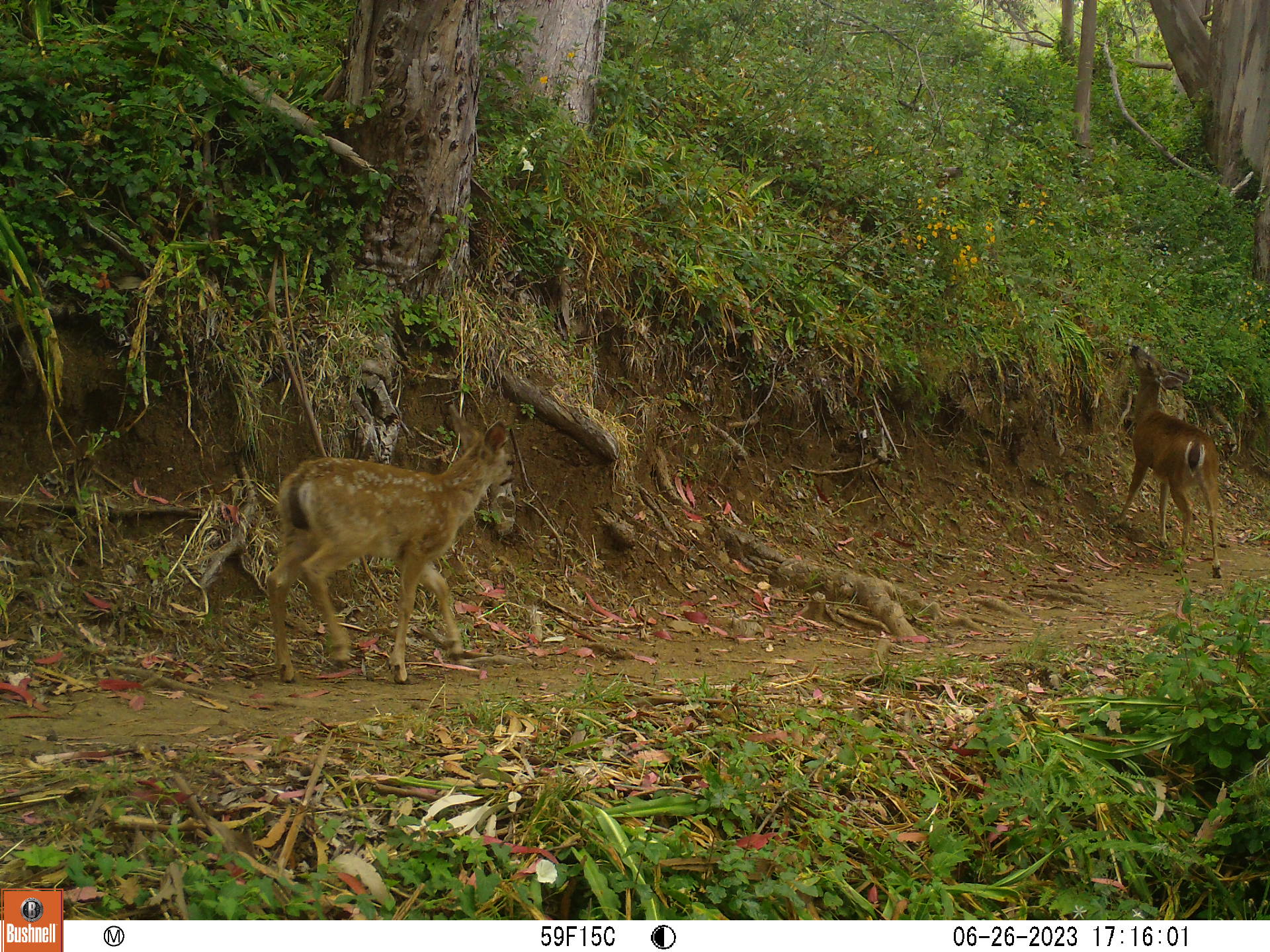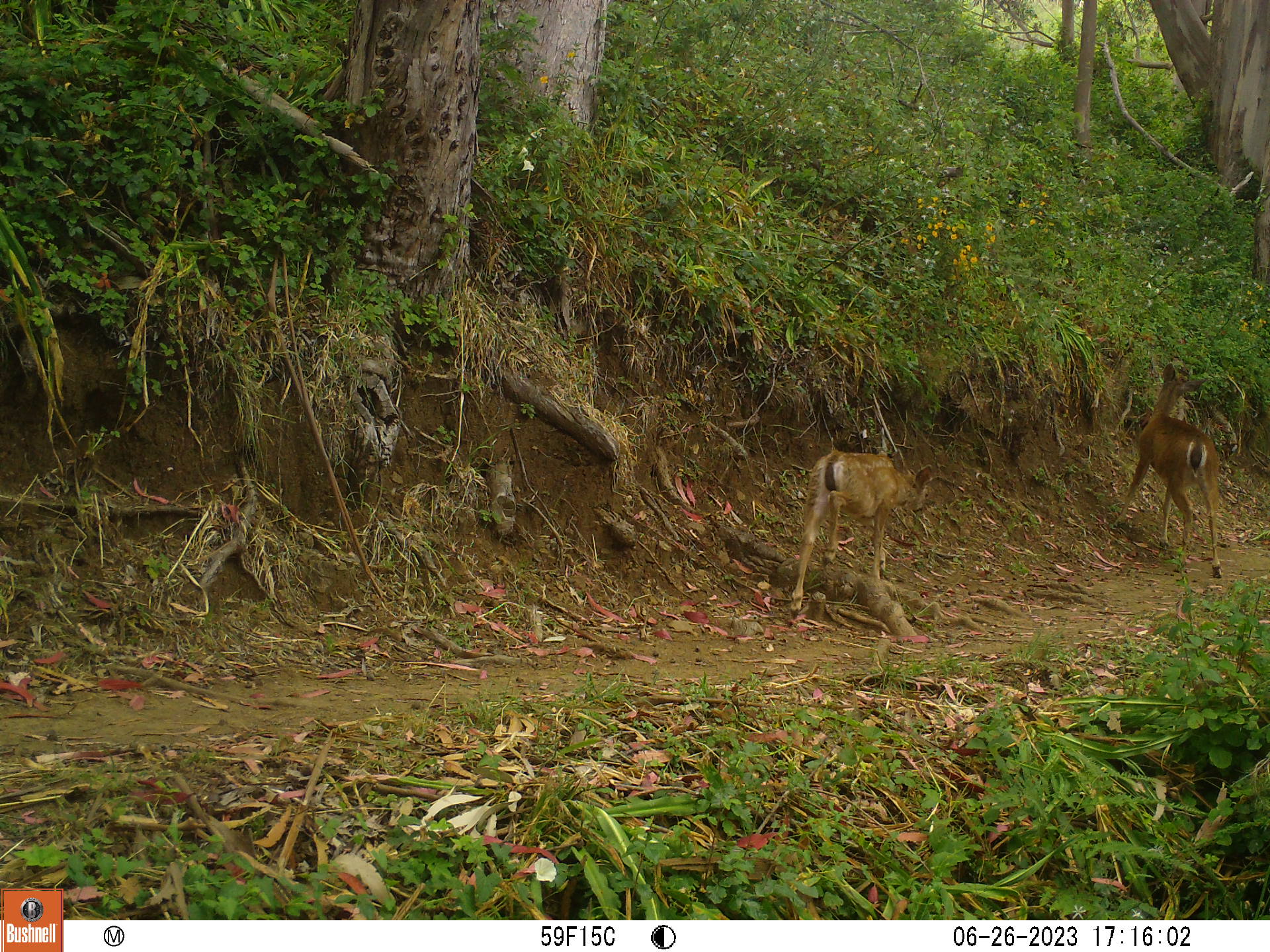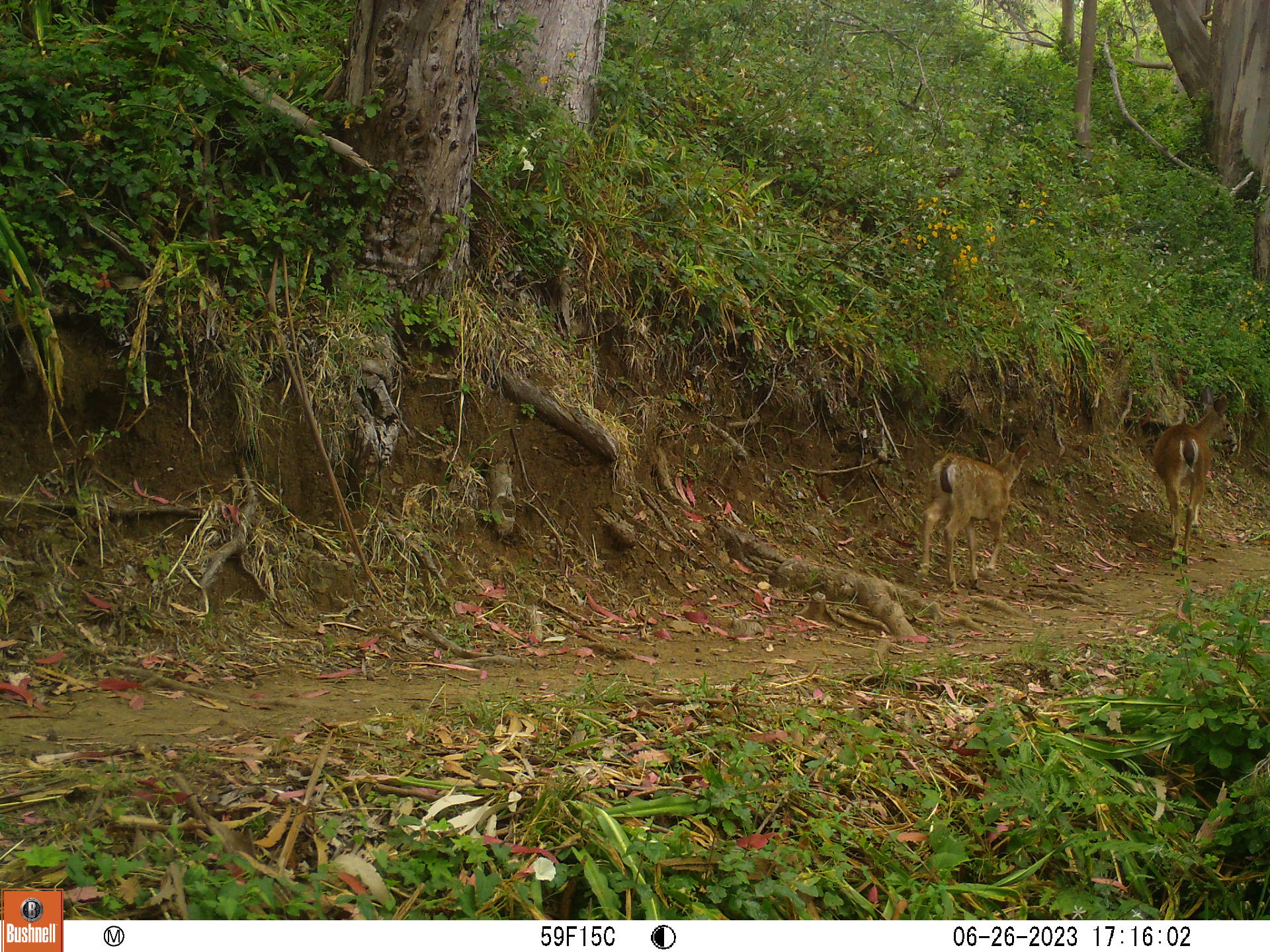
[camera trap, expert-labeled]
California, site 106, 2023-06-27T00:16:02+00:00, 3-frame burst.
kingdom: Animalia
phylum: Chordata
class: Mammalia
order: Artiodactyla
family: Cervidae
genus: Odocoileus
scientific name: Odocoileus hemionus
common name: mule deer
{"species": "mule deer (Odocoileus hemionus)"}